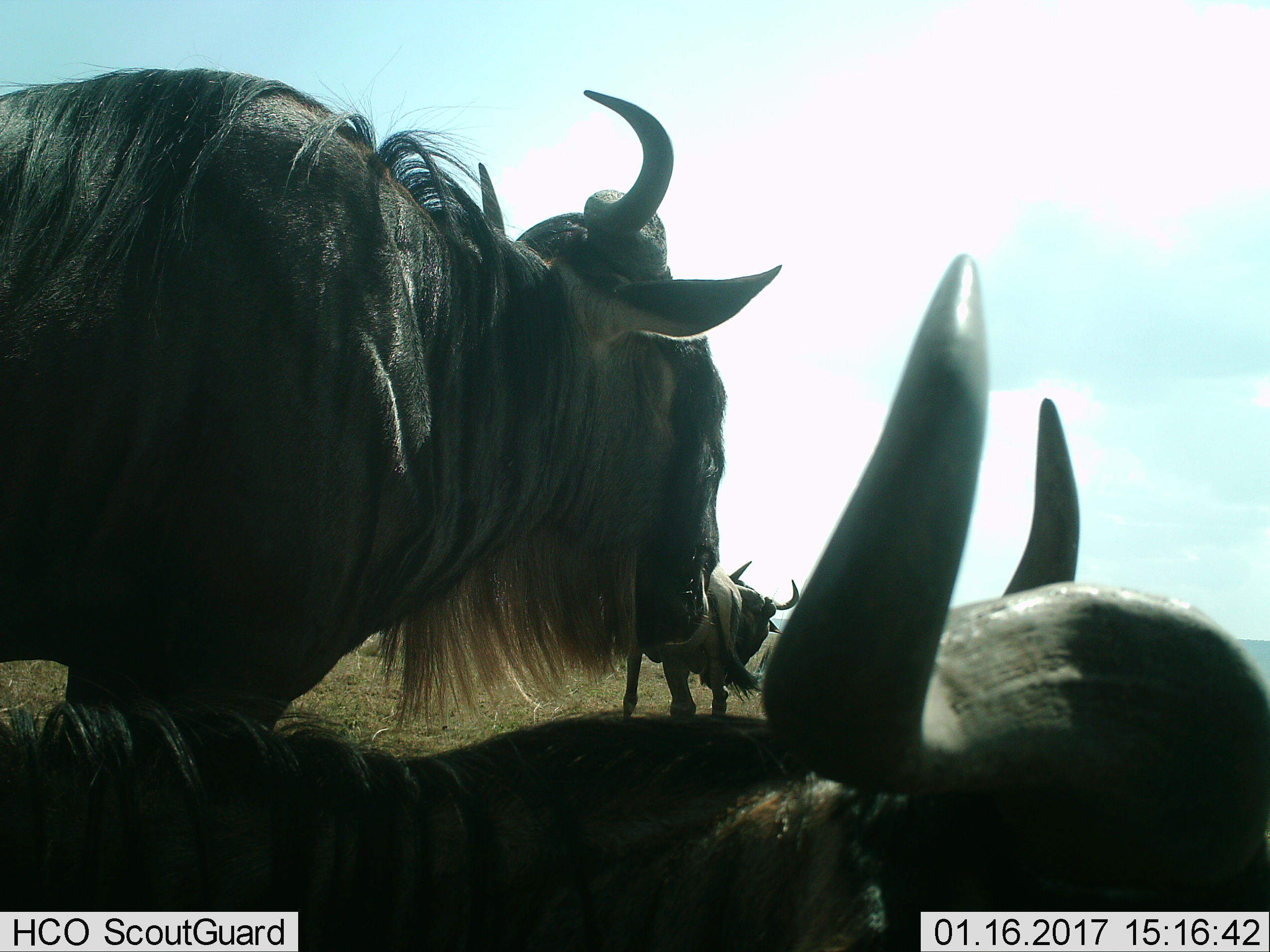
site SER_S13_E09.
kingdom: Animalia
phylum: Chordata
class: Mammalia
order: Artiodactyla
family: Bovidae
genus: Connochaetes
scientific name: Connochaetes taurinus taurinus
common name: blue wildebeest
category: wildebeestblue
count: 3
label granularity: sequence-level